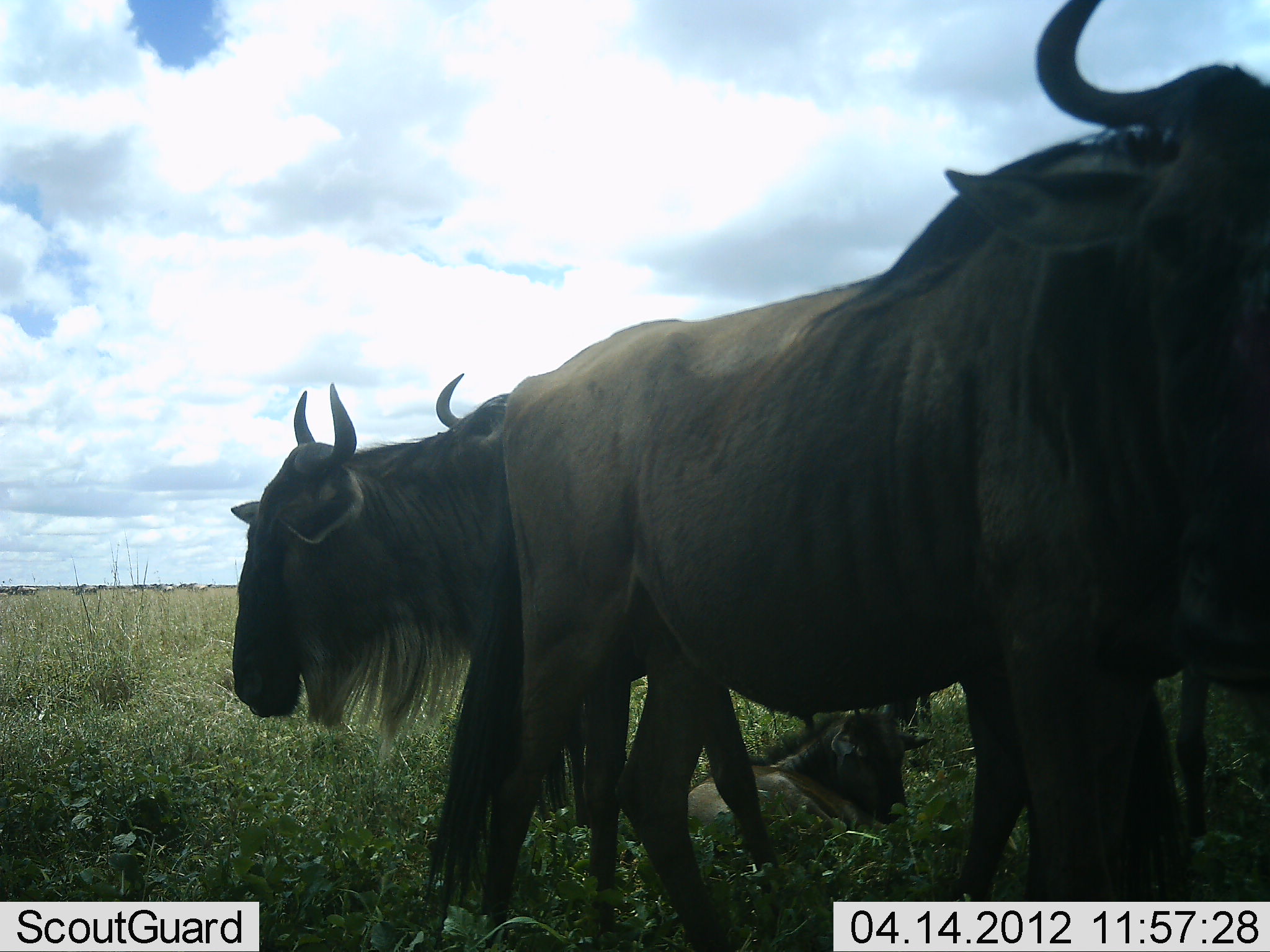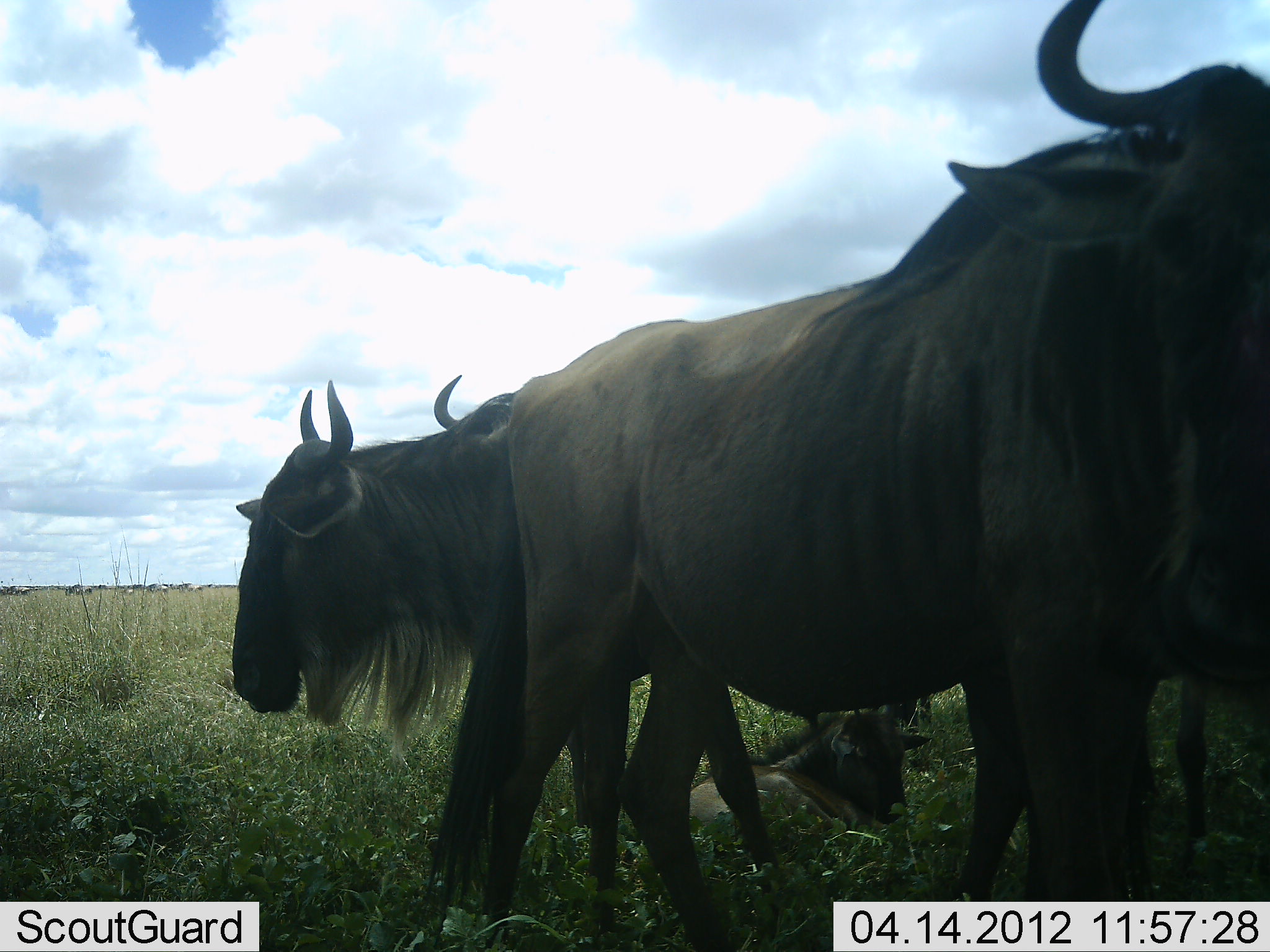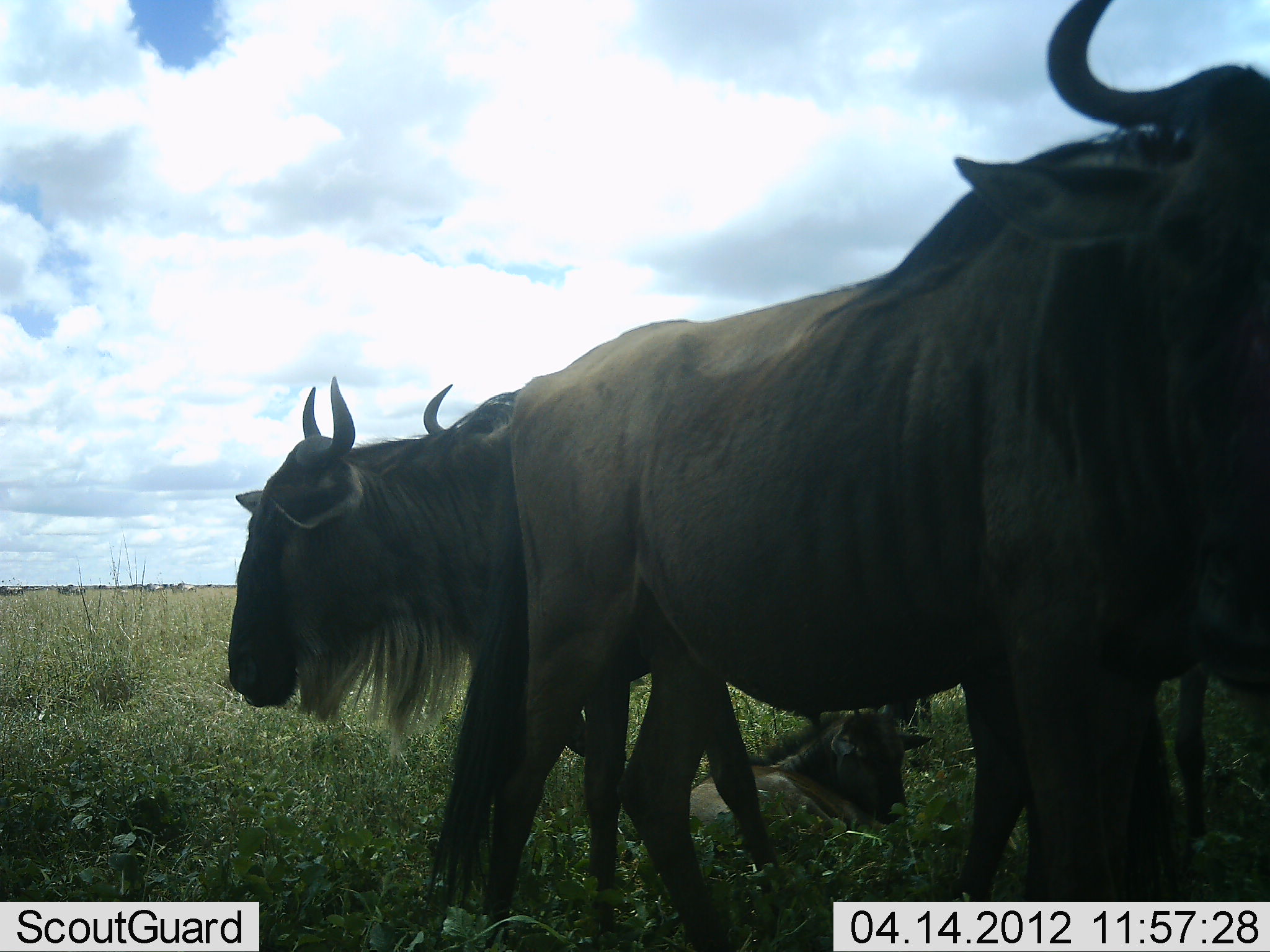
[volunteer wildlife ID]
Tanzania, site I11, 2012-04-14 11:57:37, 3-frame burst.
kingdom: Animalia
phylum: Chordata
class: Mammalia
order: Artiodactyla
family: Bovidae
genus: Connochaetes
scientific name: Connochaetes taurinus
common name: blue wildebeest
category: wildebeest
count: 4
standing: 88%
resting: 53%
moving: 18%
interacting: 6%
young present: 71%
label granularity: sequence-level